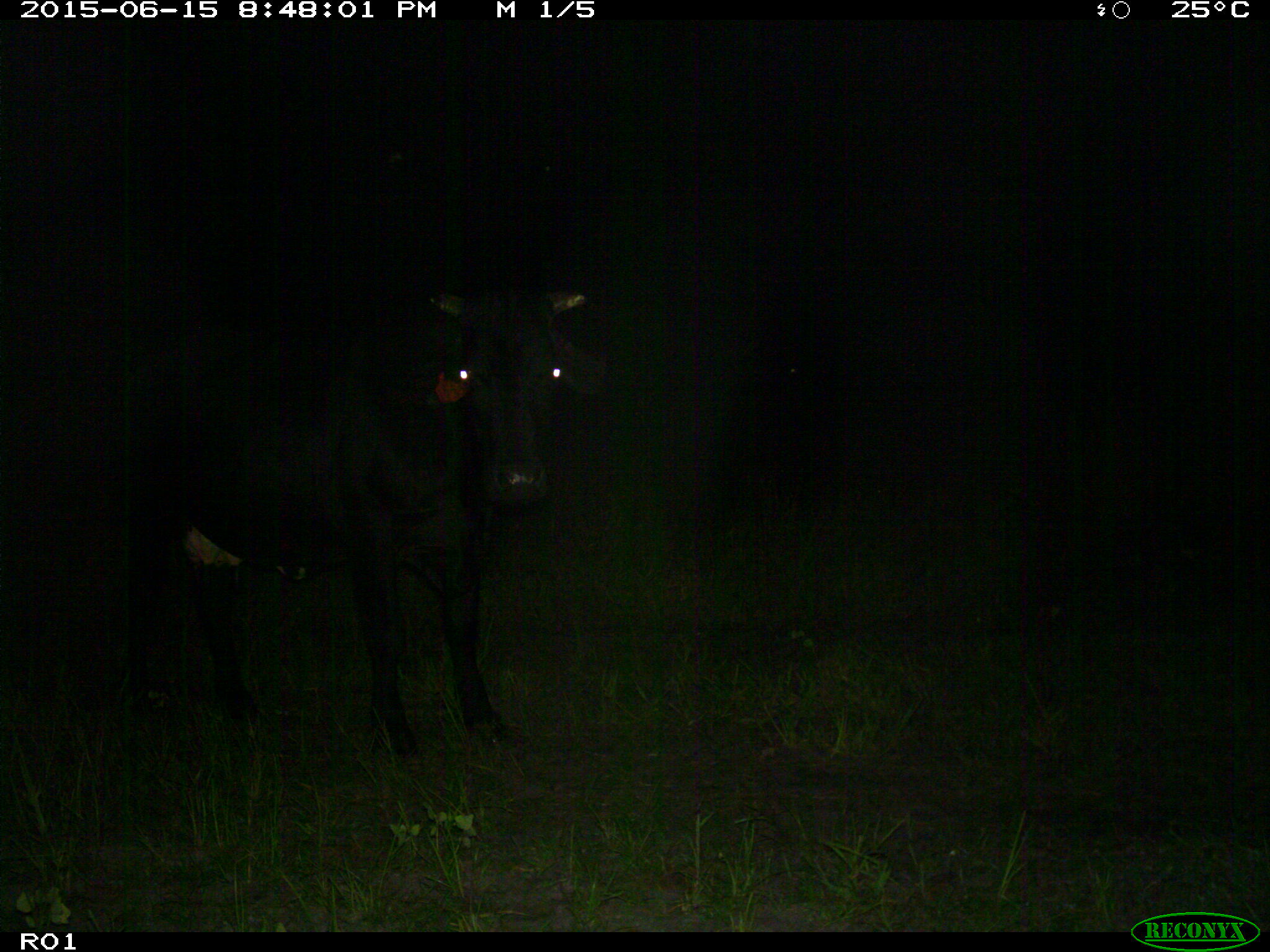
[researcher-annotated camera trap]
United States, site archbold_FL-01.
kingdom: Animalia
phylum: Chordata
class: Mammalia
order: Artiodactyla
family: Bovidae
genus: Bos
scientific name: Bos taurus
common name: domestic cow